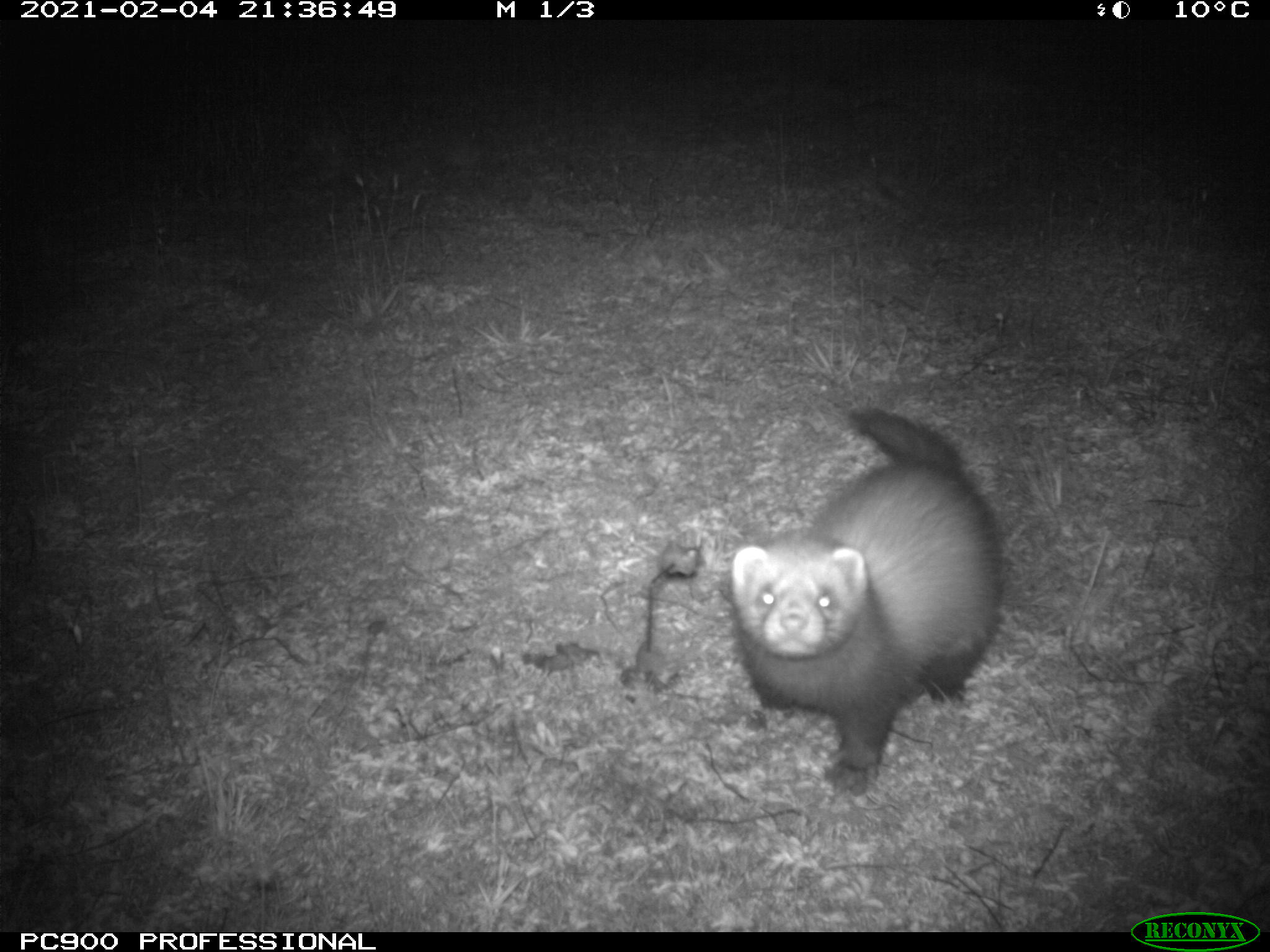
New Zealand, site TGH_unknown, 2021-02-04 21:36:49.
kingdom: Animalia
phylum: Chordata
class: Mammalia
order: Carnivora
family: Mustelidae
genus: Mustela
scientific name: Mustela furo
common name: ferret